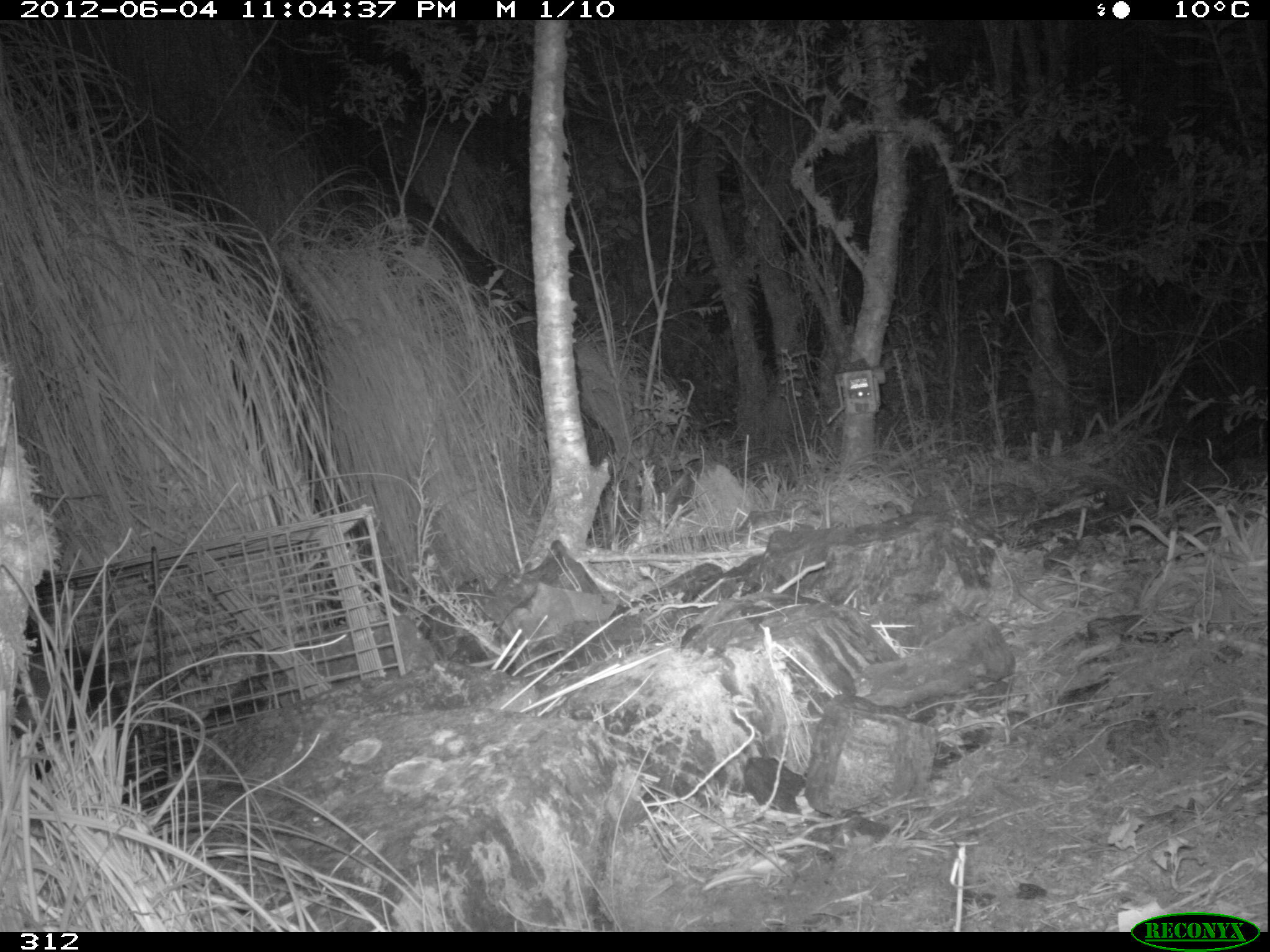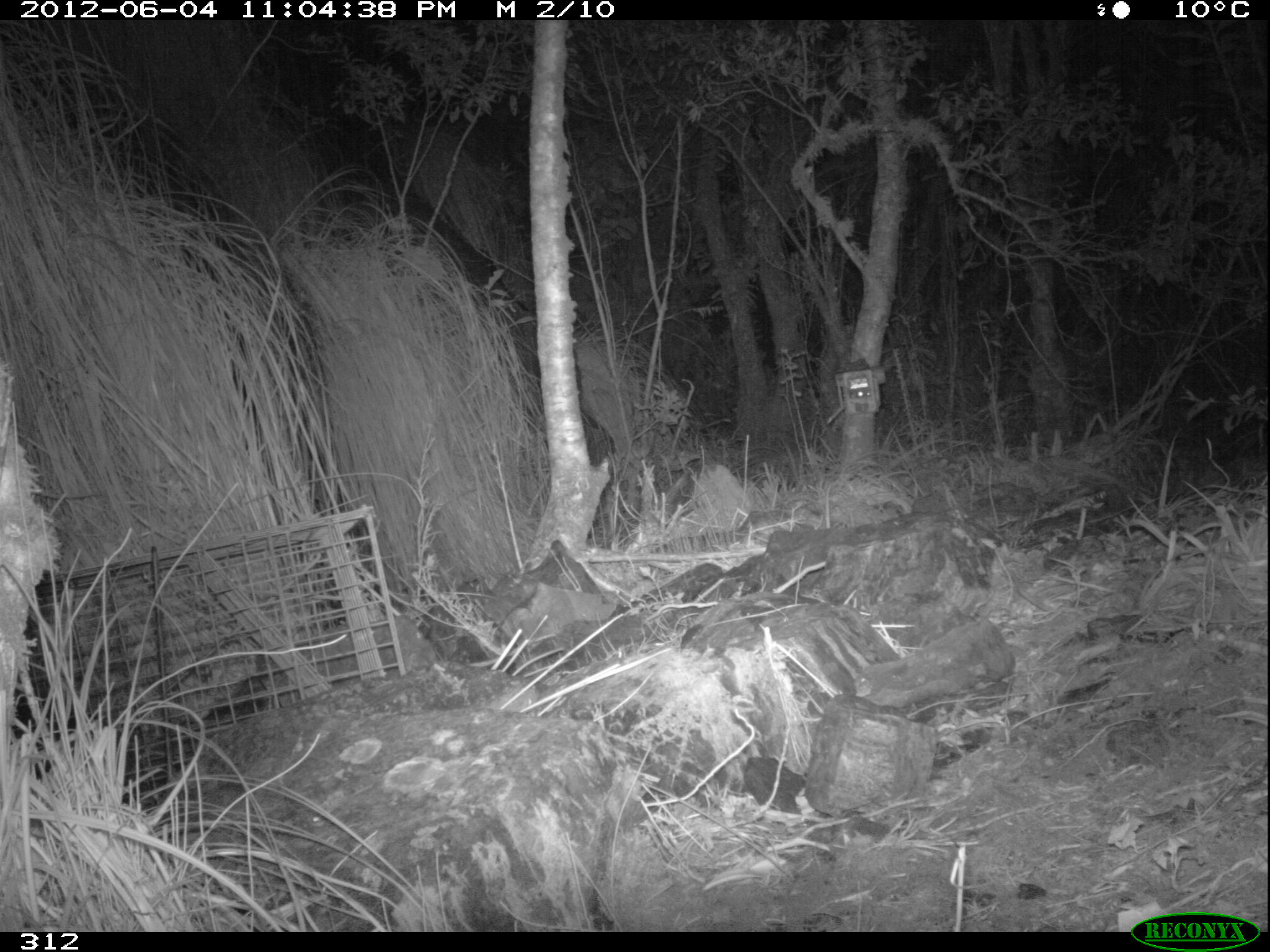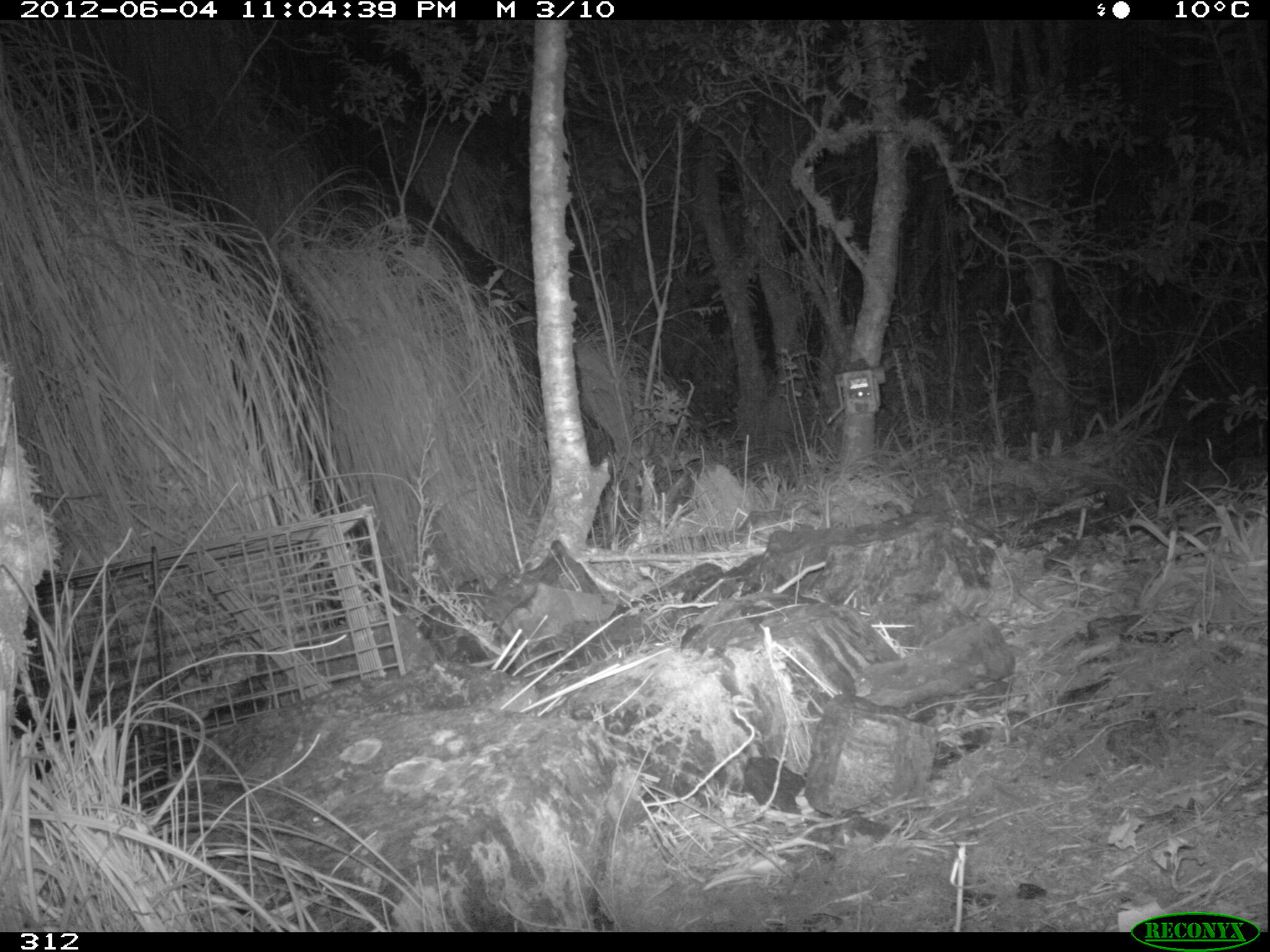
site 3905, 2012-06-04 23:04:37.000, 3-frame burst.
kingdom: Animalia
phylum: Chordata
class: Mammalia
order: Didelphimorphia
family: Didelphidae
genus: Didelphis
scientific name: Didelphis pernigra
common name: andean white-eared opossum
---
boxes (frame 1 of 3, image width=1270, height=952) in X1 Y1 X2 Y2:
didelphis pernigra: 10 619 161 813